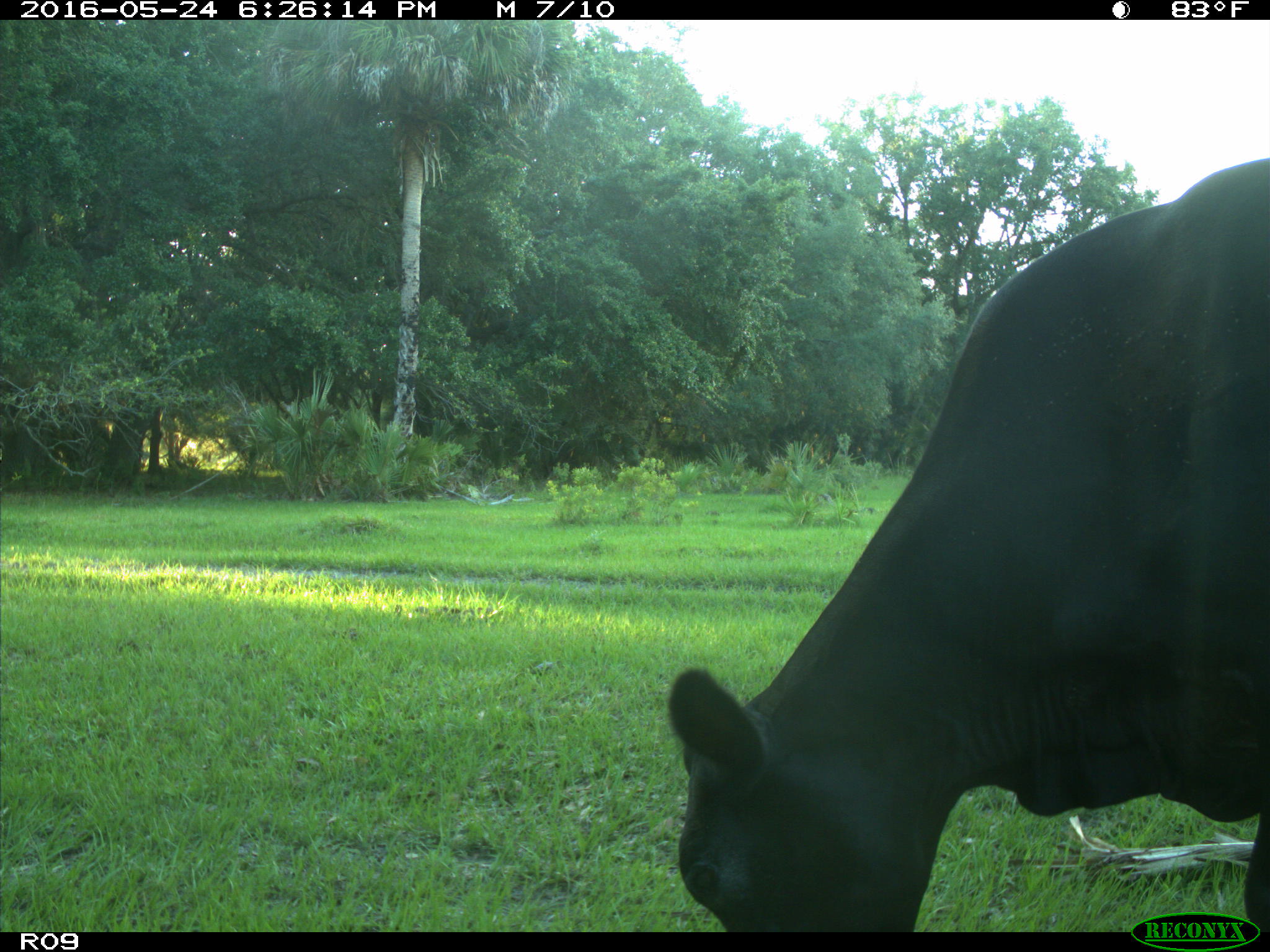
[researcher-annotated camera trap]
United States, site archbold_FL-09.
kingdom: Animalia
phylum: Chordata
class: Mammalia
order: Artiodactyla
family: Bovidae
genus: Bos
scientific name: Bos taurus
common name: domestic cow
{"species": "Bos taurus (domestic cow)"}